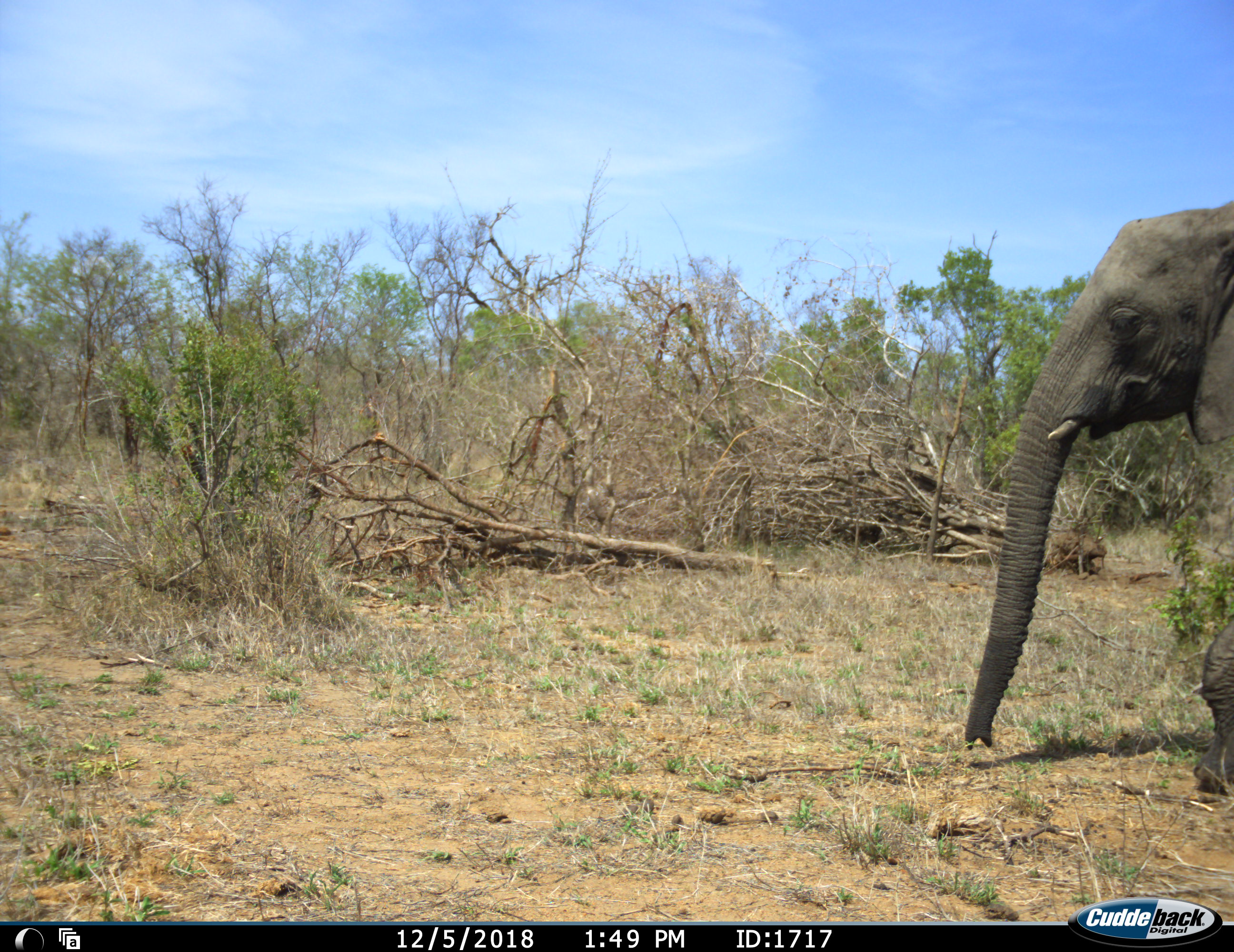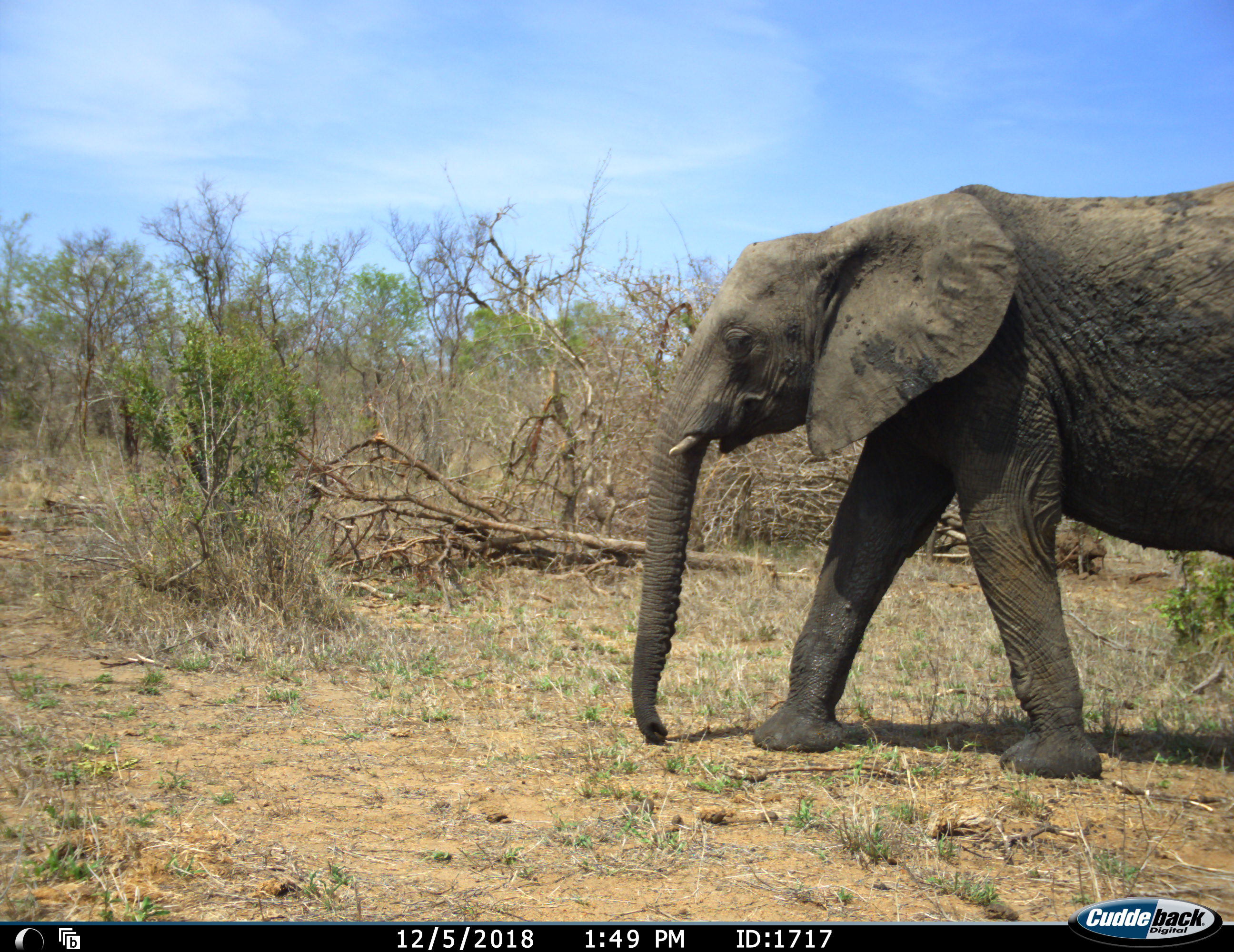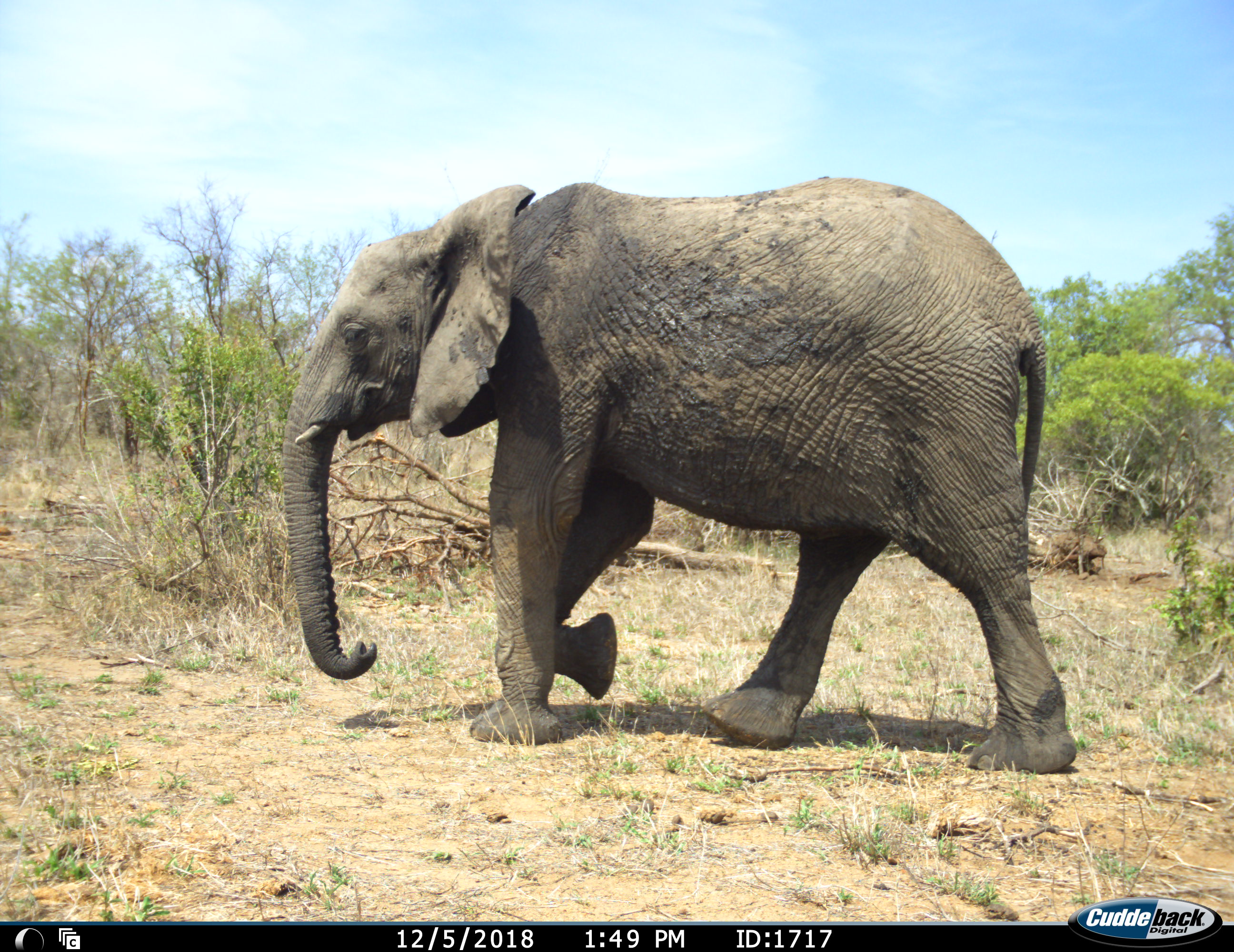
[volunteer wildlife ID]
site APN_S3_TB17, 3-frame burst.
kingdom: Animalia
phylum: Chordata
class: Mammalia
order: Proboscidea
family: Elephantidae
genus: Loxodonta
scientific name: Loxodonta africana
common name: african bush elephant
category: elephant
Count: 1.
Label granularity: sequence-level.